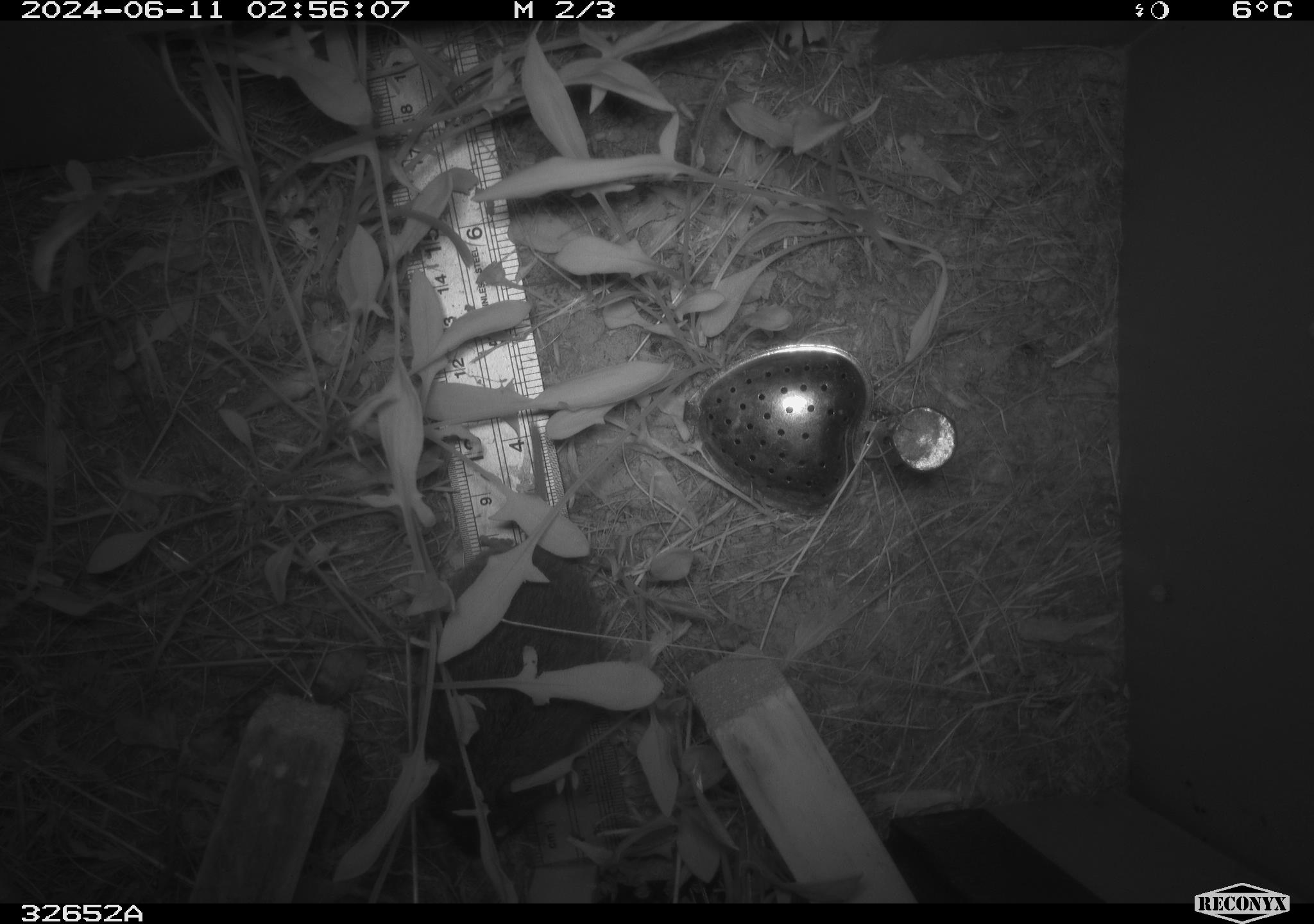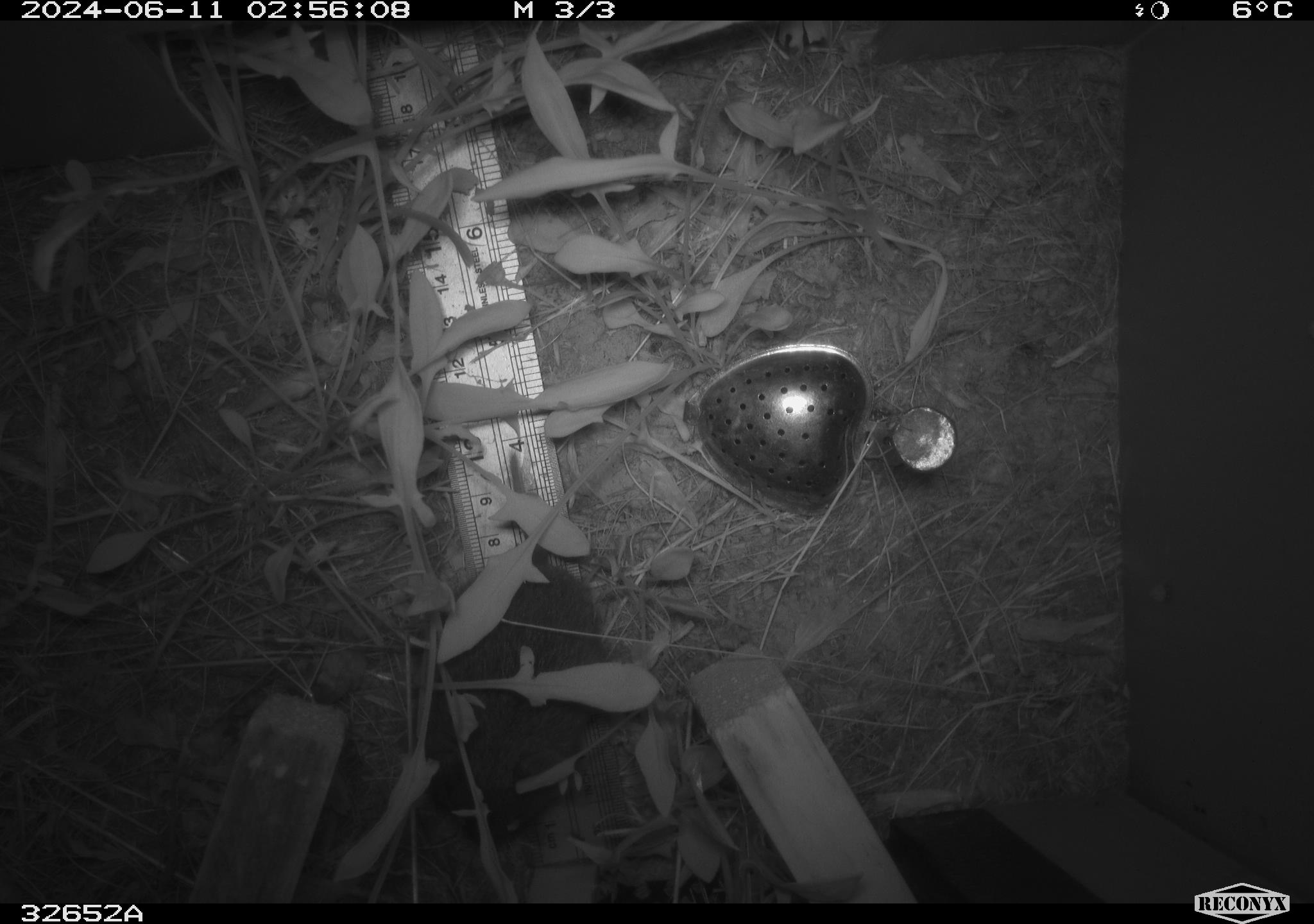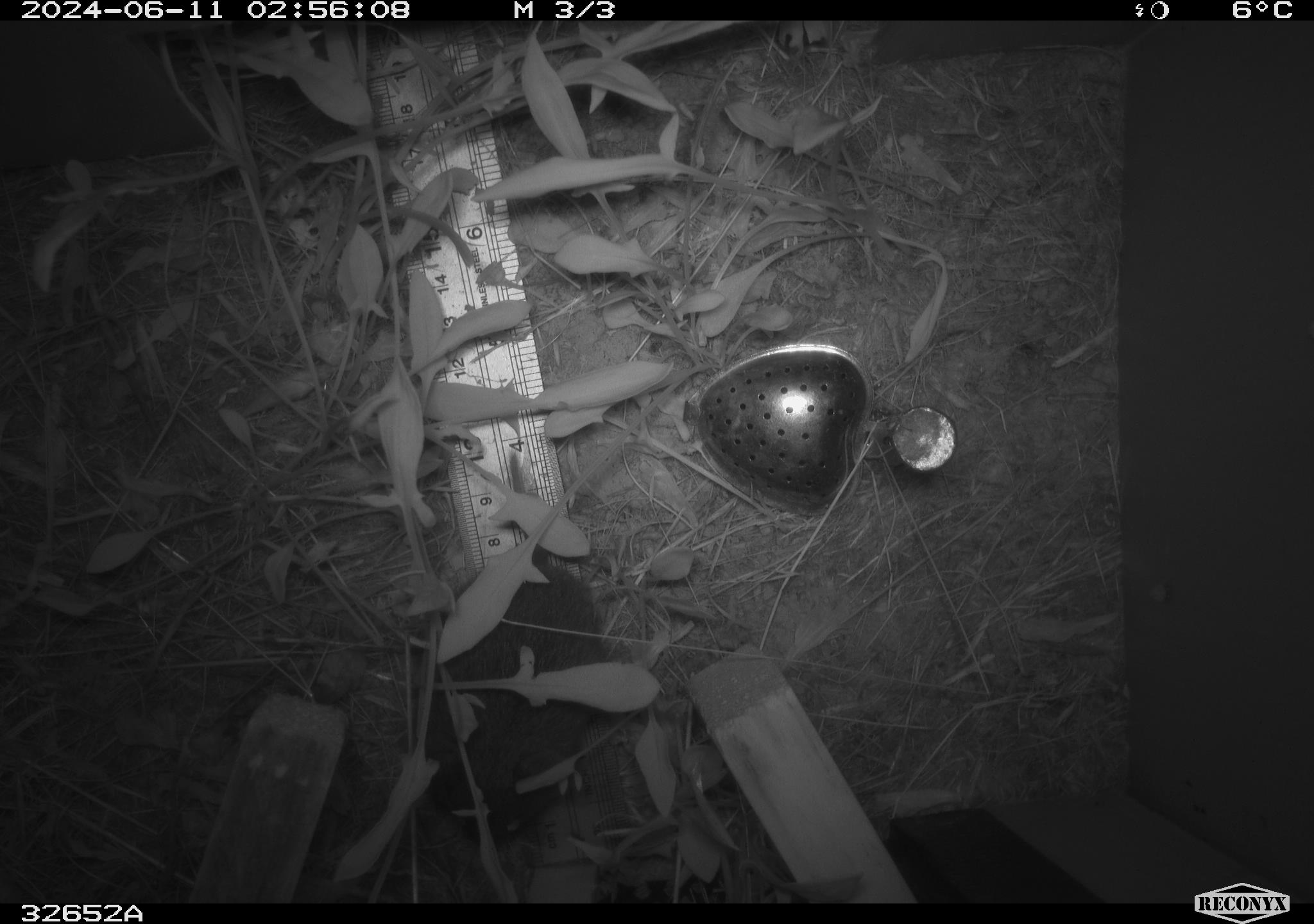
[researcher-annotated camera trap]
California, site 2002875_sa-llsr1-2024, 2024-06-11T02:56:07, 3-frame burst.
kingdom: Animalia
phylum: Chordata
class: Mammalia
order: Rodentia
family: Cricetidae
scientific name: Arvicolinae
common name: voles, lemmings, and muskrats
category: arvicolinae subfamily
Arvicolinae subfamily (voles, lemmings, and muskrats) (Arvicolinae).